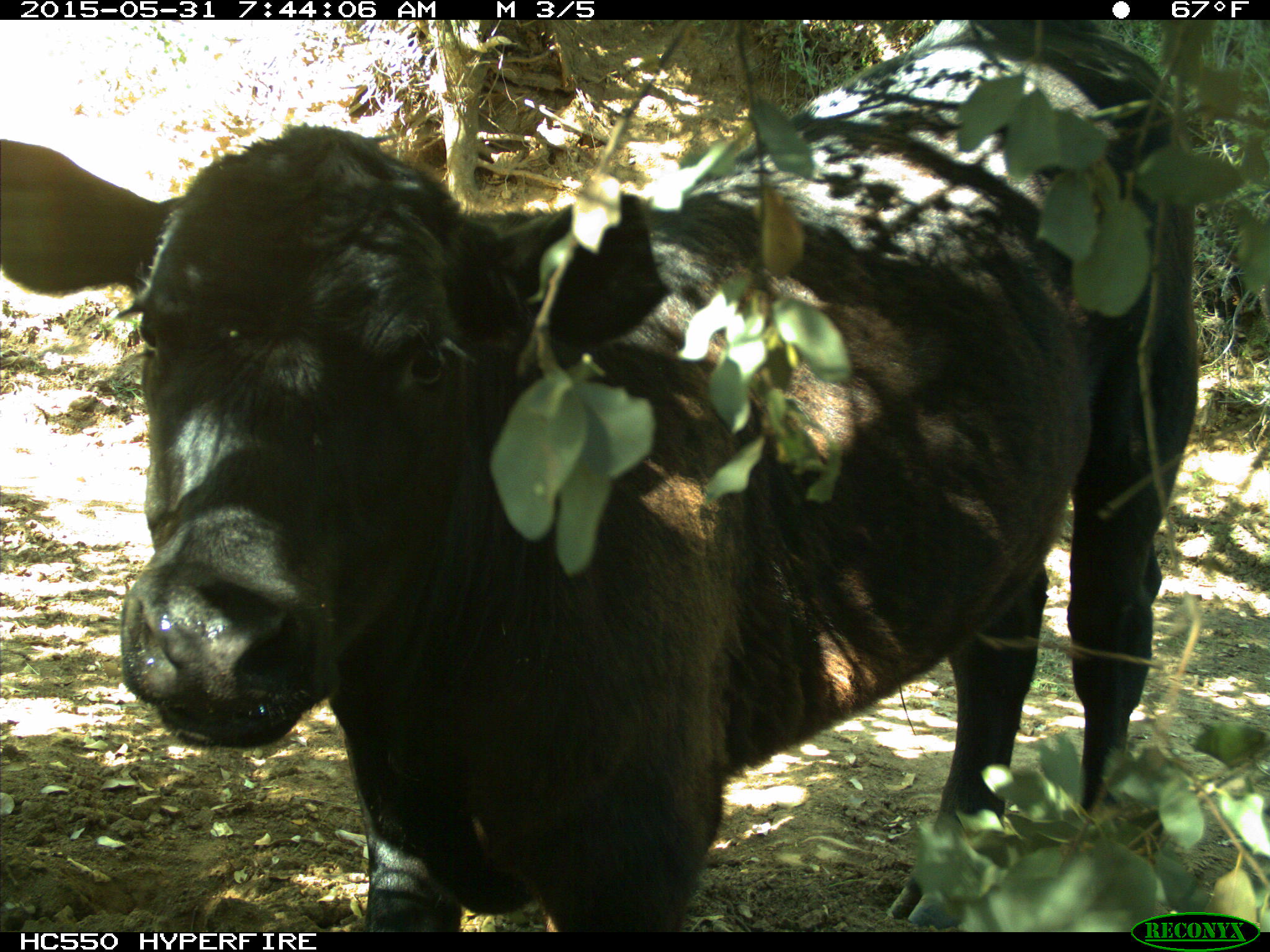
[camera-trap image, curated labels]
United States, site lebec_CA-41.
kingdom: Animalia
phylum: Chordata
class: Mammalia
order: Artiodactyla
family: Bovidae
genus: Bos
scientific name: Bos taurus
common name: domestic cow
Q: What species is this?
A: Bos taurus (domestic cow).